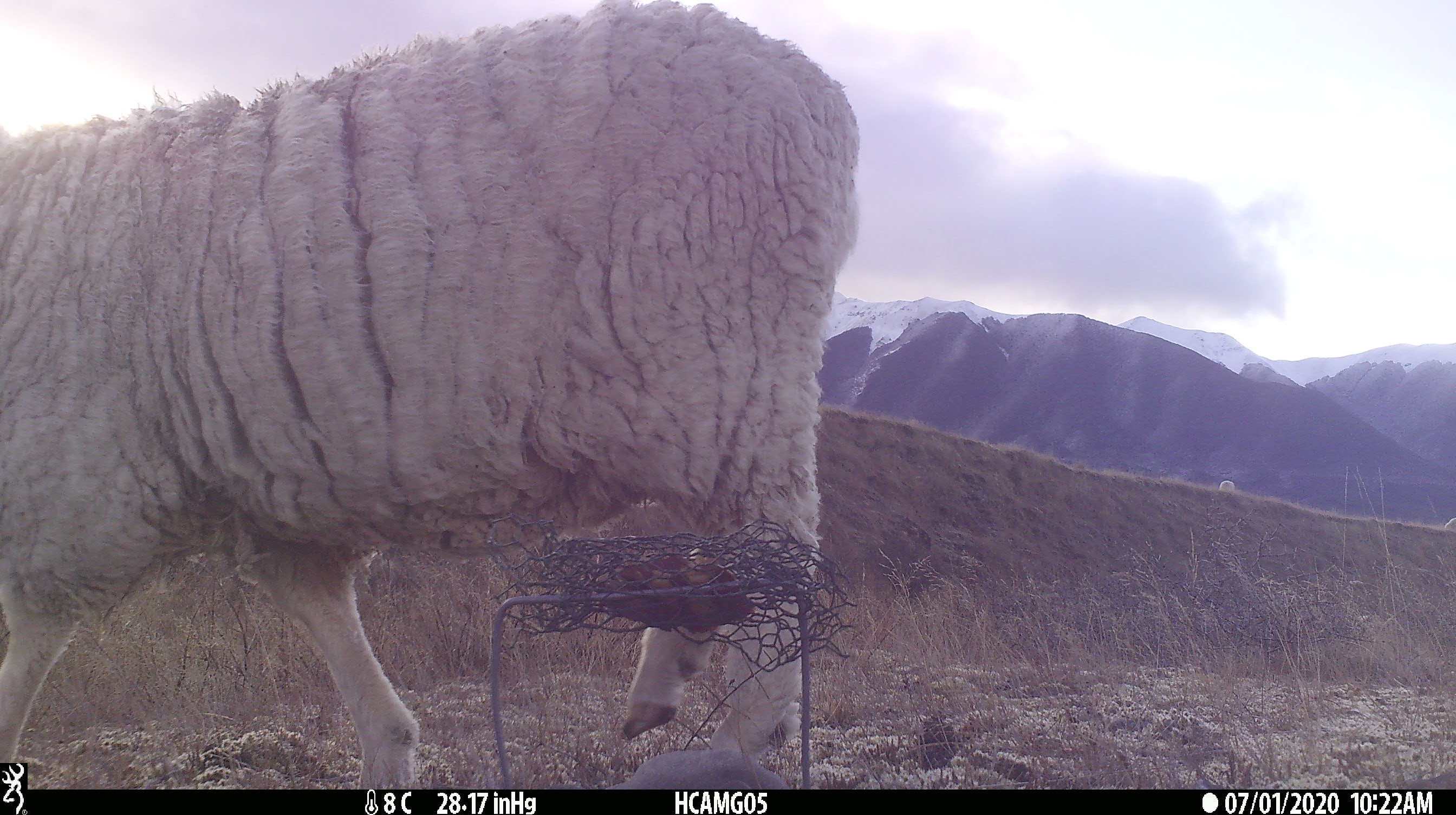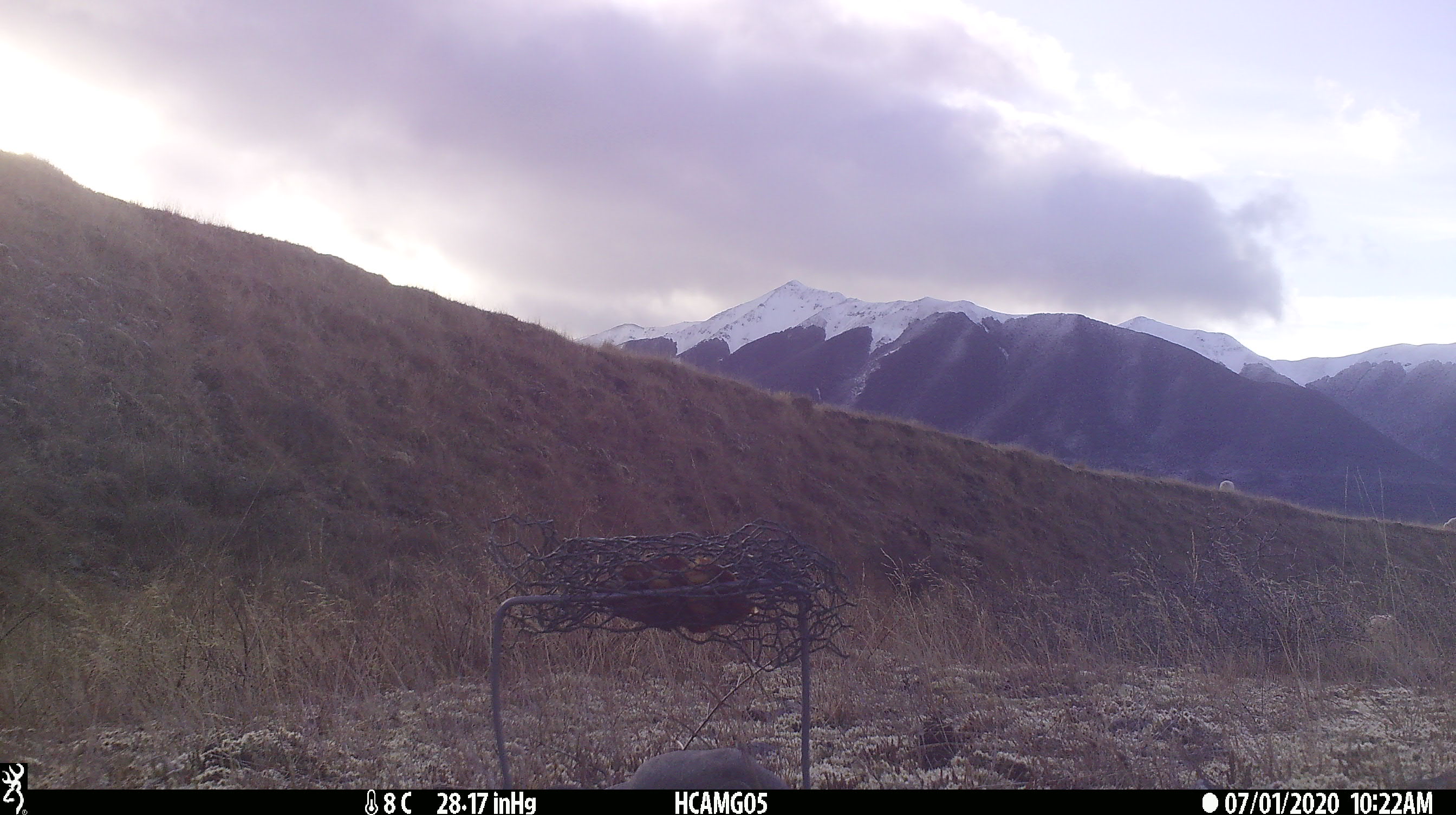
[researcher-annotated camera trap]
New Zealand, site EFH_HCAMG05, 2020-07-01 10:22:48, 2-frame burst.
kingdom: Animalia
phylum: Chordata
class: Mammalia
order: Artiodactyla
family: Bovidae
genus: Ovis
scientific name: Ovis aries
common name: domestic sheep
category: sheep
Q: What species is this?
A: Sheep (domestic sheep) (Ovis aries).